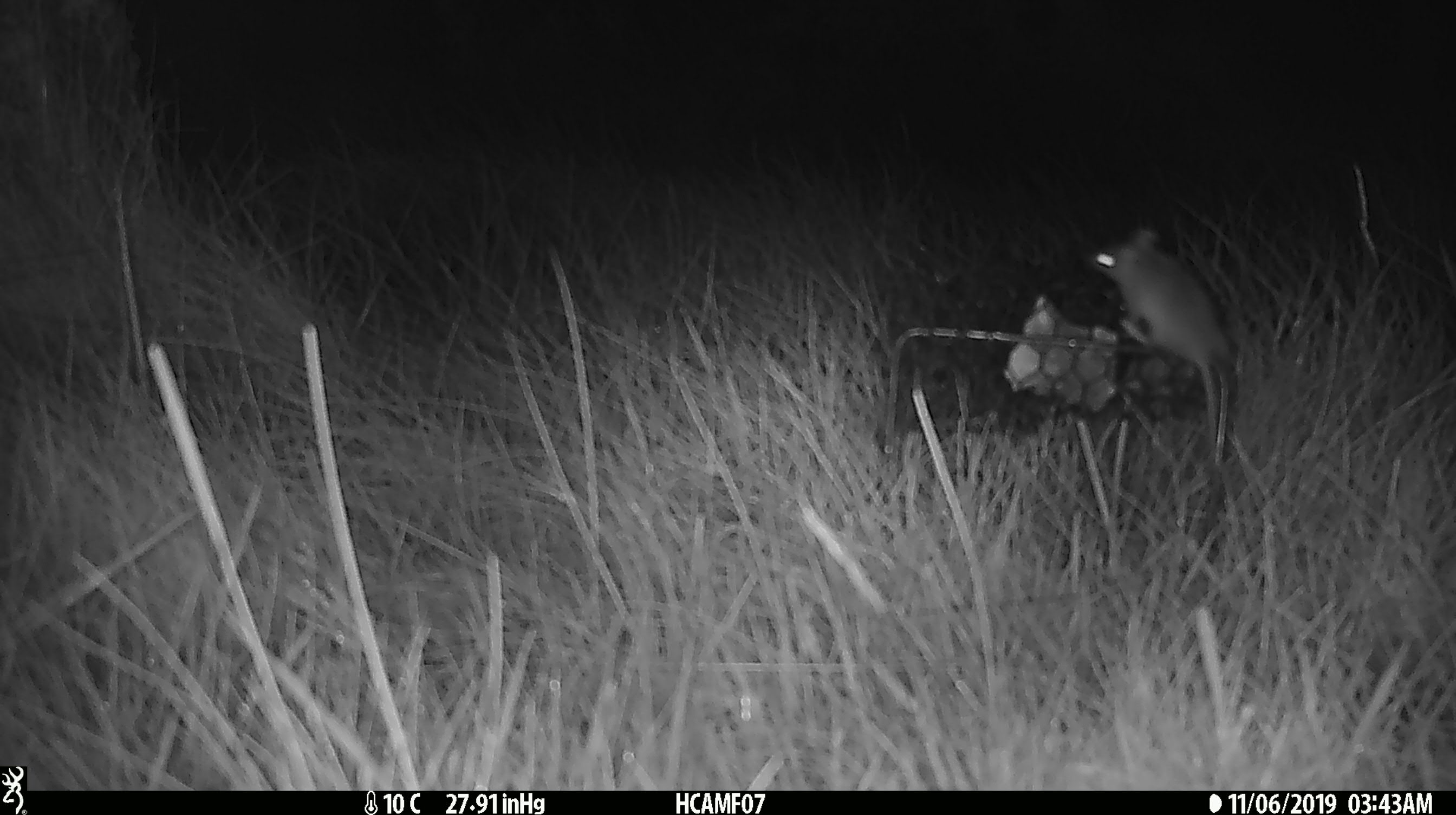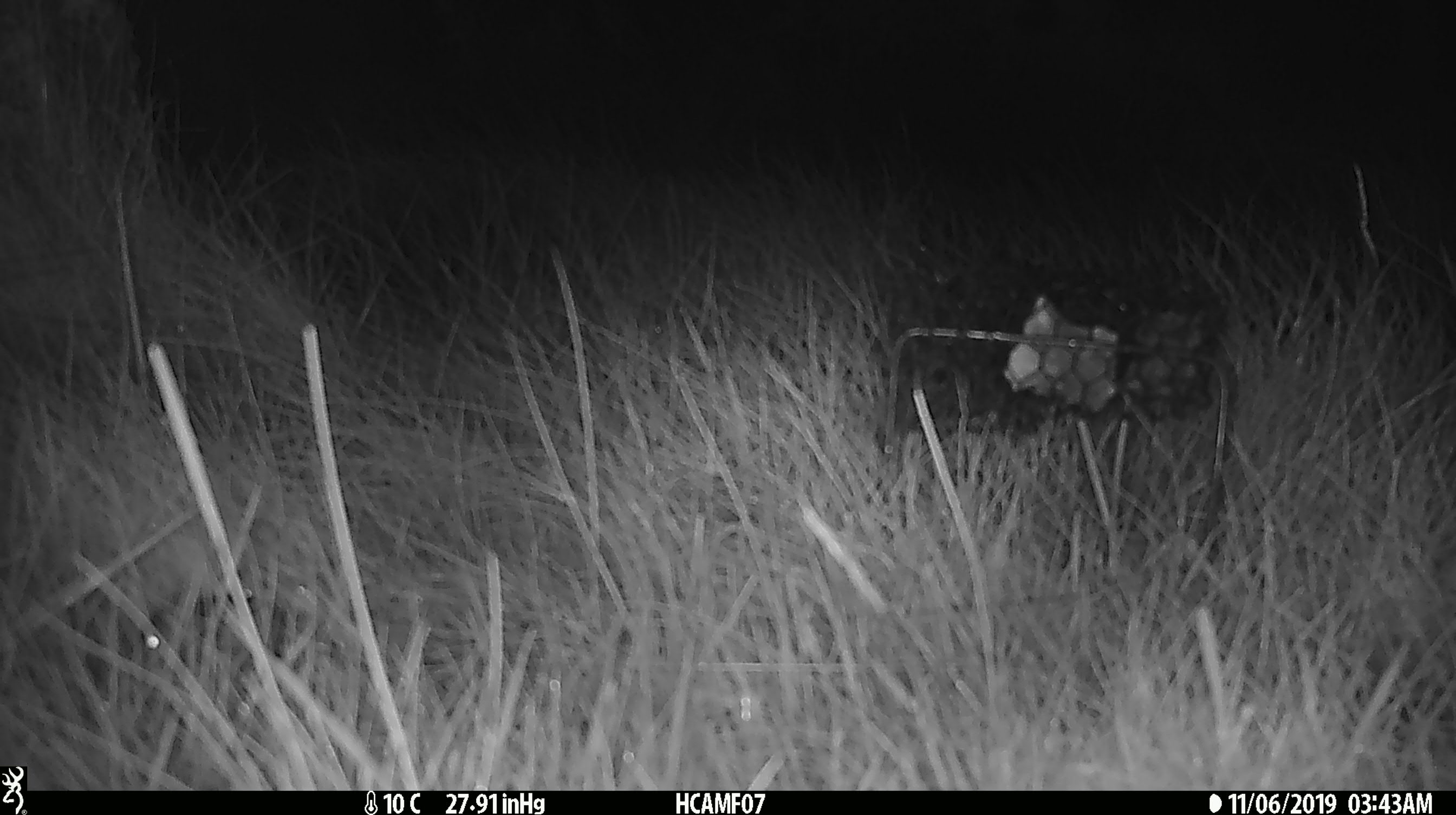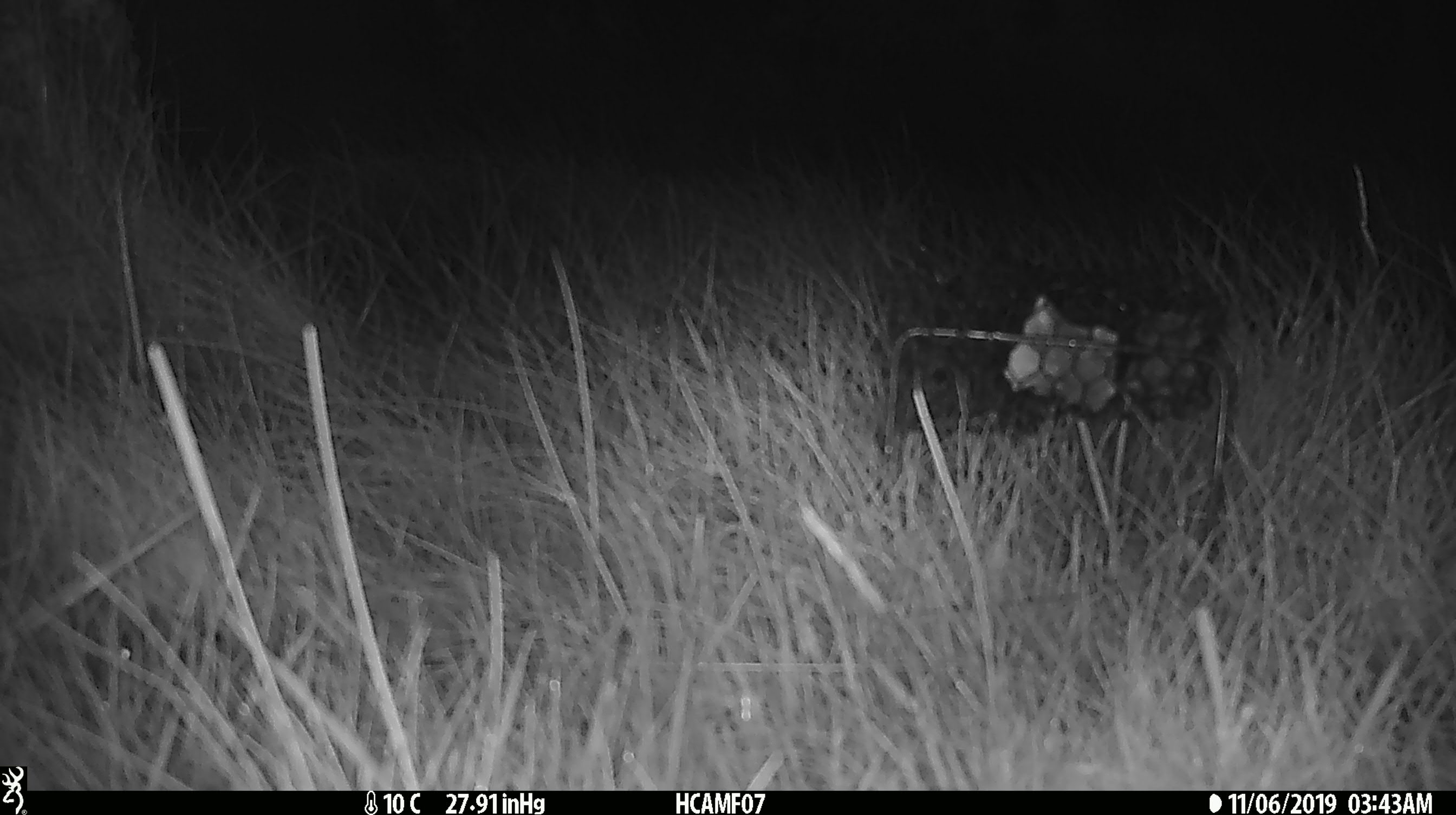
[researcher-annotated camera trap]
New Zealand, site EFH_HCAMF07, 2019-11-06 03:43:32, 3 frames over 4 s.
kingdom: Animalia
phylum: Chordata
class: Mammalia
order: Rodentia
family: Muridae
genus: Mus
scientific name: Mus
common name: mouse